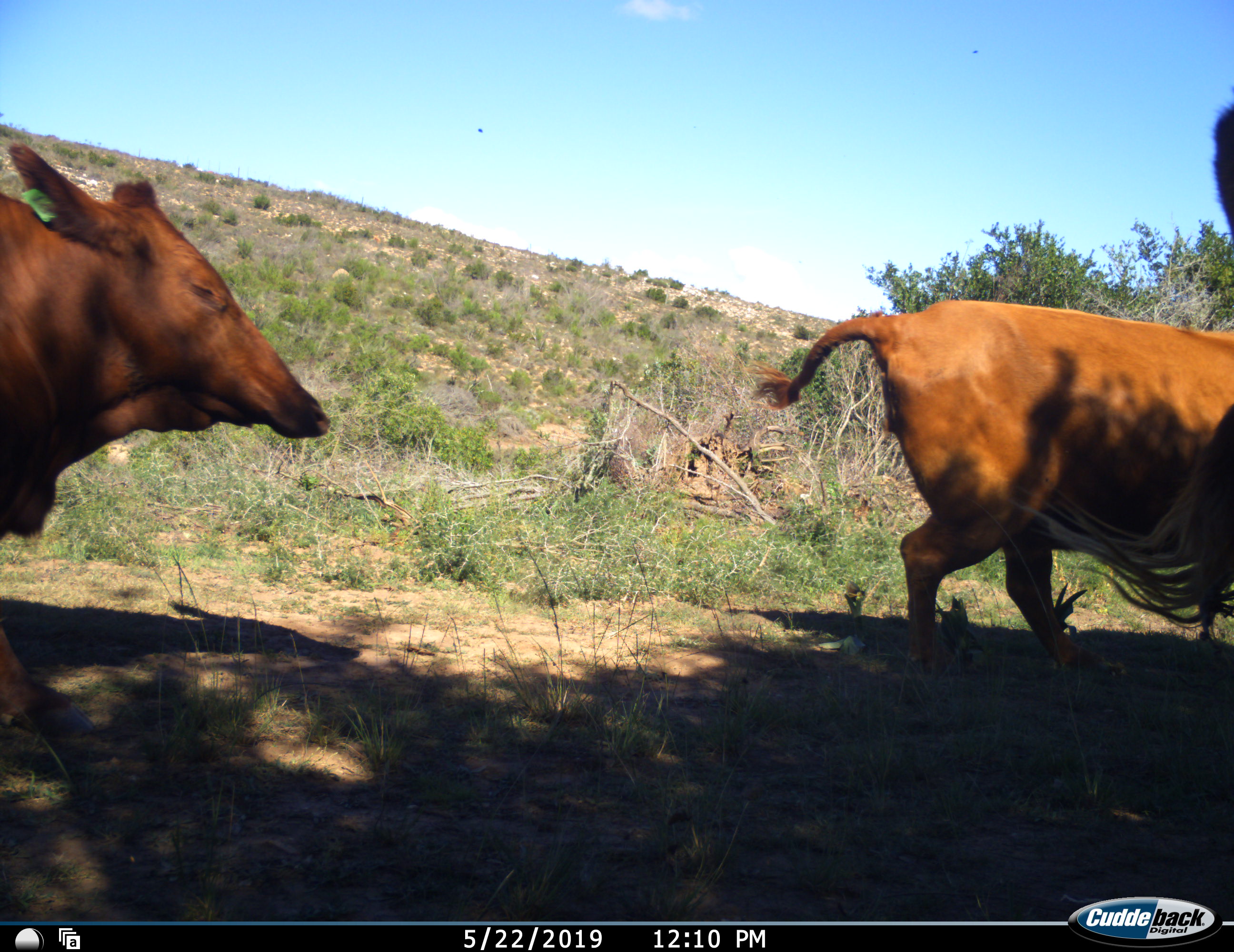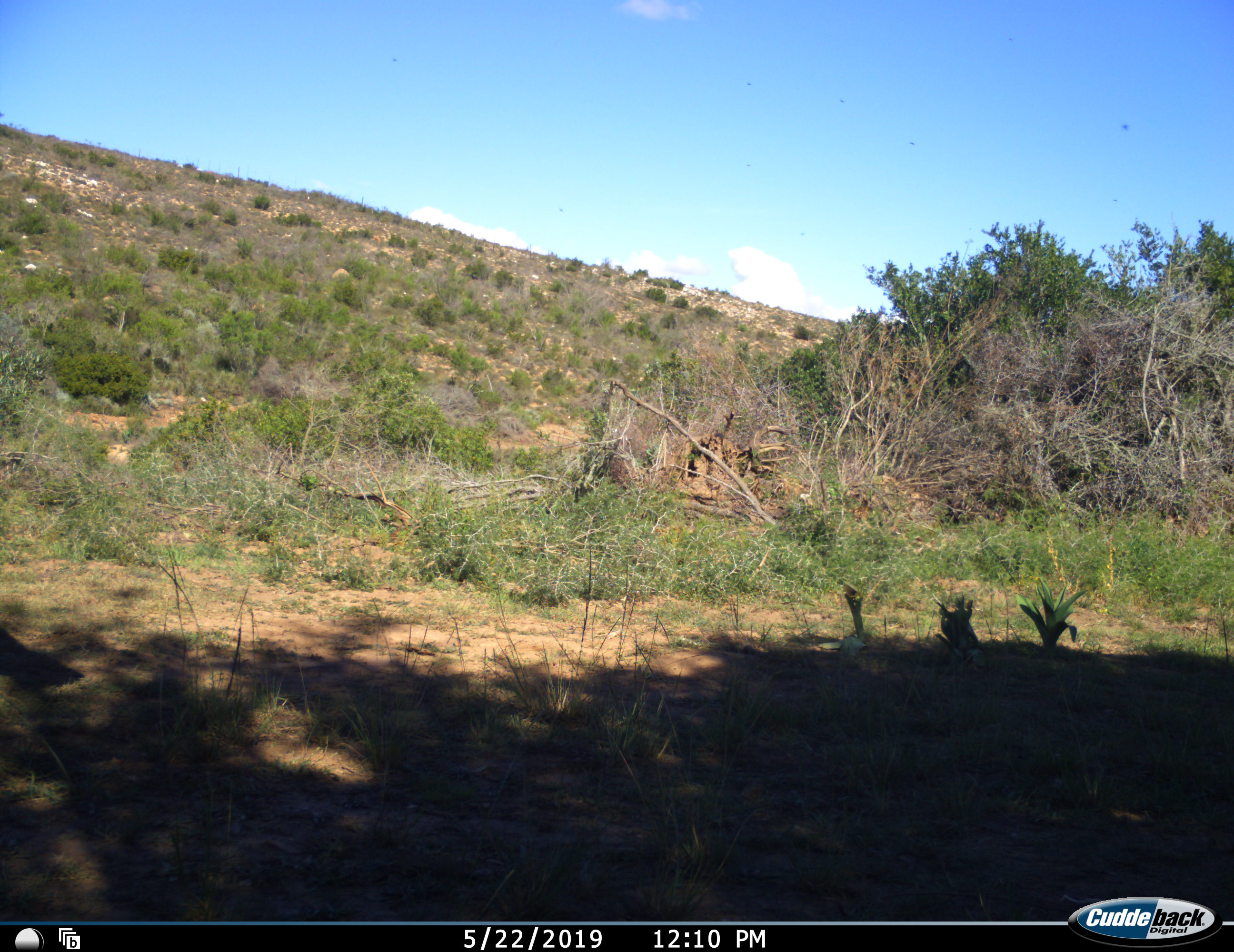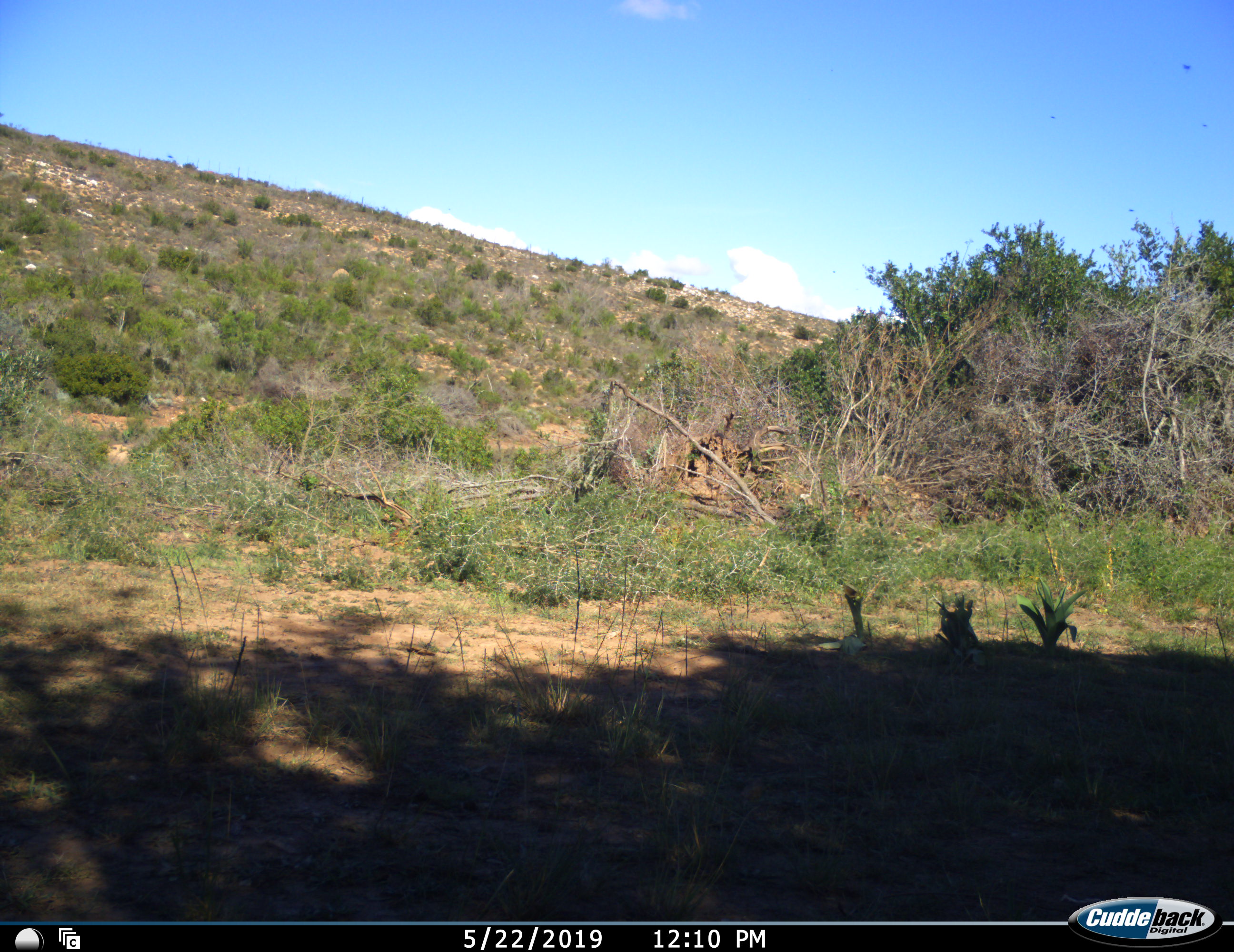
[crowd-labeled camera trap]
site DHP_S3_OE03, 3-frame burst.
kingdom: Animalia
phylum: Chordata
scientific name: Vertebrata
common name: domestic animal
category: domesticanimal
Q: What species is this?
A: Domesticanimal (domestic animal) (Vertebrata).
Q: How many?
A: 2.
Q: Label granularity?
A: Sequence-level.